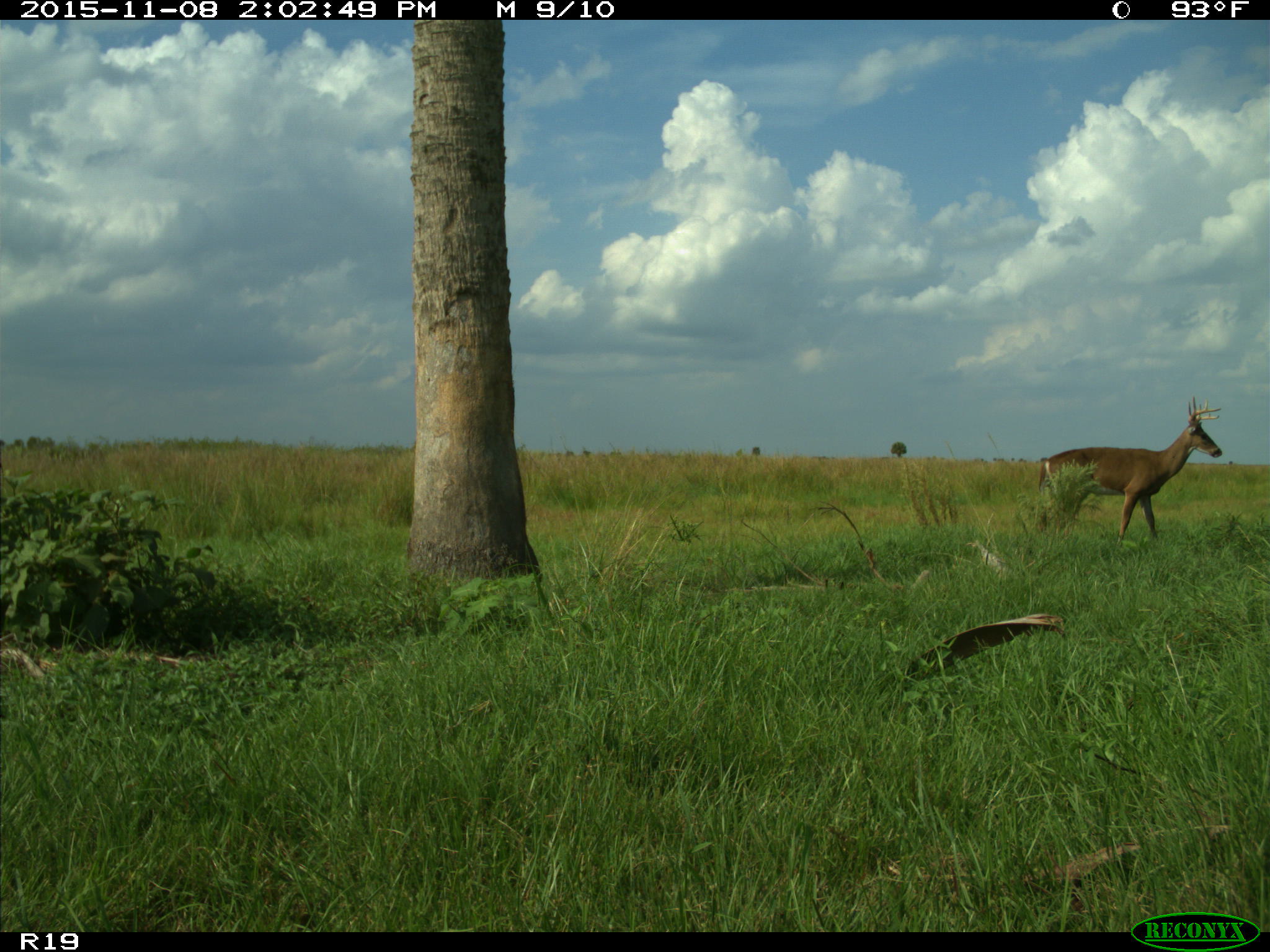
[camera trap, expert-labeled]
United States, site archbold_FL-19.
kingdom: Animalia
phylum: Chordata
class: Mammalia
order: Artiodactyla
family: Cervidae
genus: Odocoileus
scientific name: Odocoileus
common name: deer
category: unidentified deer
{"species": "unidentified deer (deer) (Odocoileus)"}